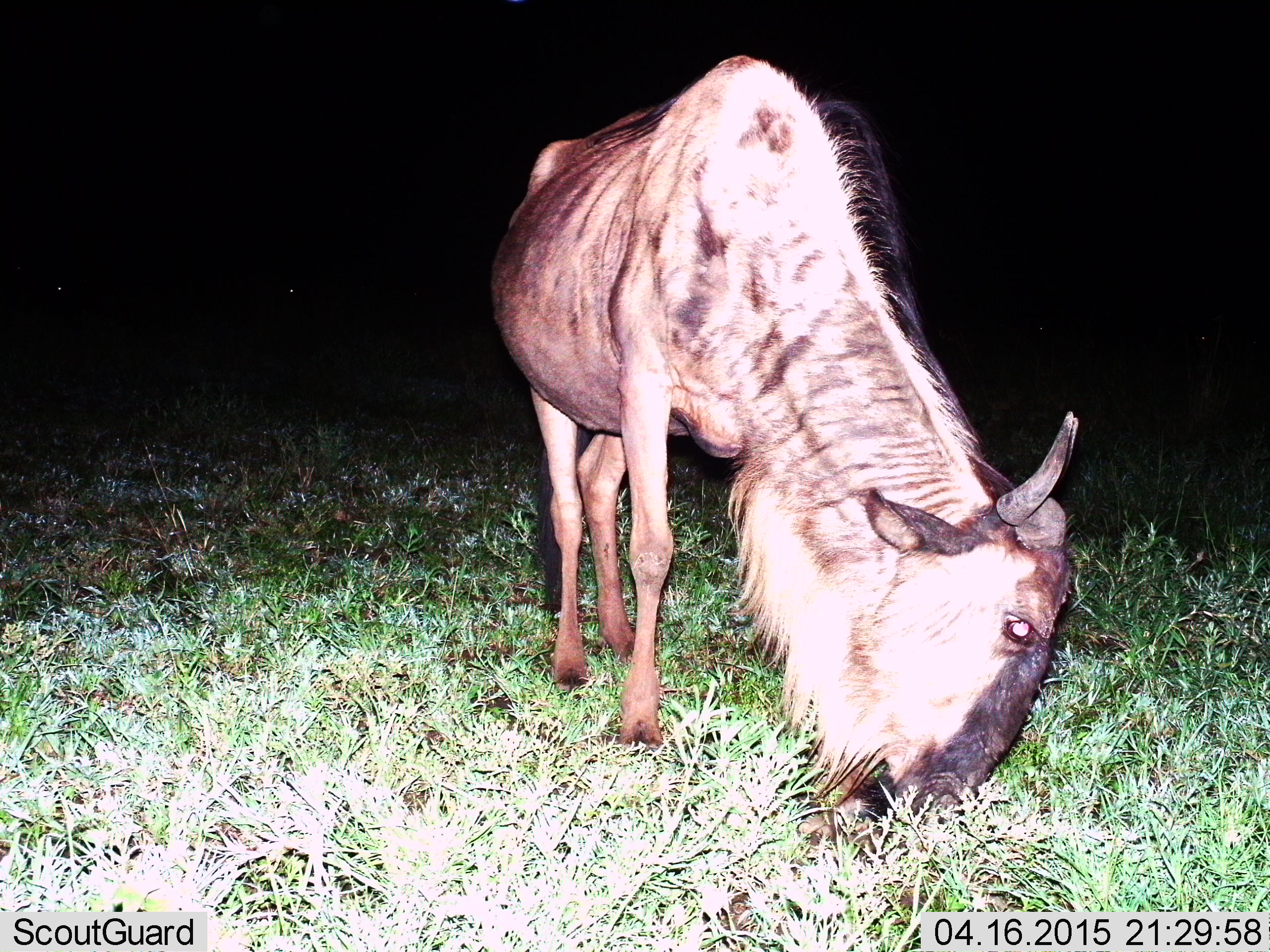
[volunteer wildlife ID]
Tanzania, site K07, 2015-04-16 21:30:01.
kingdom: Animalia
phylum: Chordata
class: Mammalia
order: Artiodactyla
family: Bovidae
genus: Connochaetes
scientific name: Connochaetes taurinus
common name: blue wildebeest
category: wildebeest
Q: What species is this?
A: Wildebeest (blue wildebeest) (Connochaetes taurinus).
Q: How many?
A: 1.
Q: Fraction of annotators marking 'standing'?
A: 20%.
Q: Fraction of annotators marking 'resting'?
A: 0%.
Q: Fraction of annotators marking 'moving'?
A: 0%.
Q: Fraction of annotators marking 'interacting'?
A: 0%.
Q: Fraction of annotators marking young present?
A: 0%.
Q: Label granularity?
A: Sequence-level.